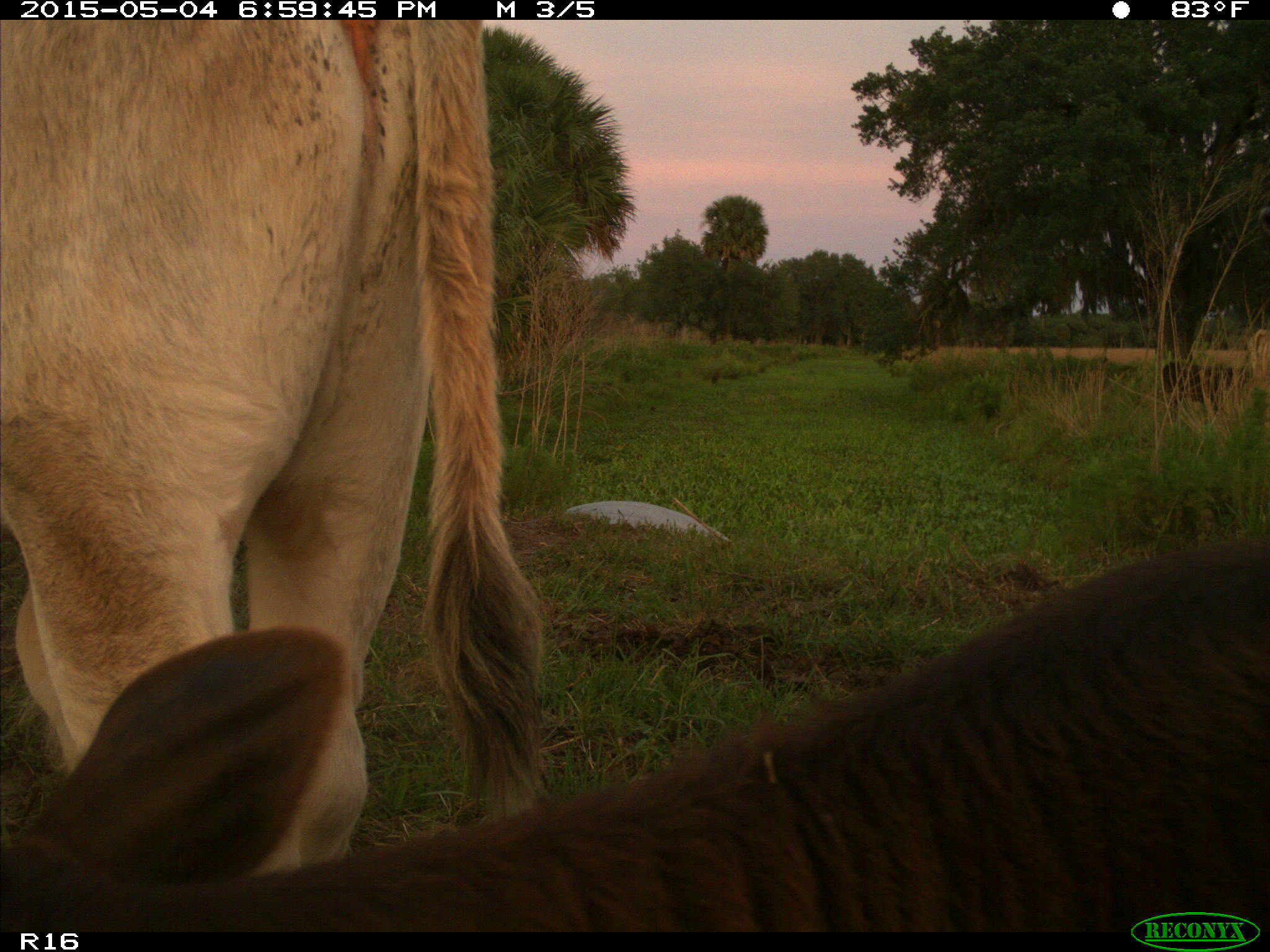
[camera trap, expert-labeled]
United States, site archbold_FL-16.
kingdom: Animalia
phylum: Chordata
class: Mammalia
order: Artiodactyla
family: Bovidae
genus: Bos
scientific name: Bos taurus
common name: domestic cow